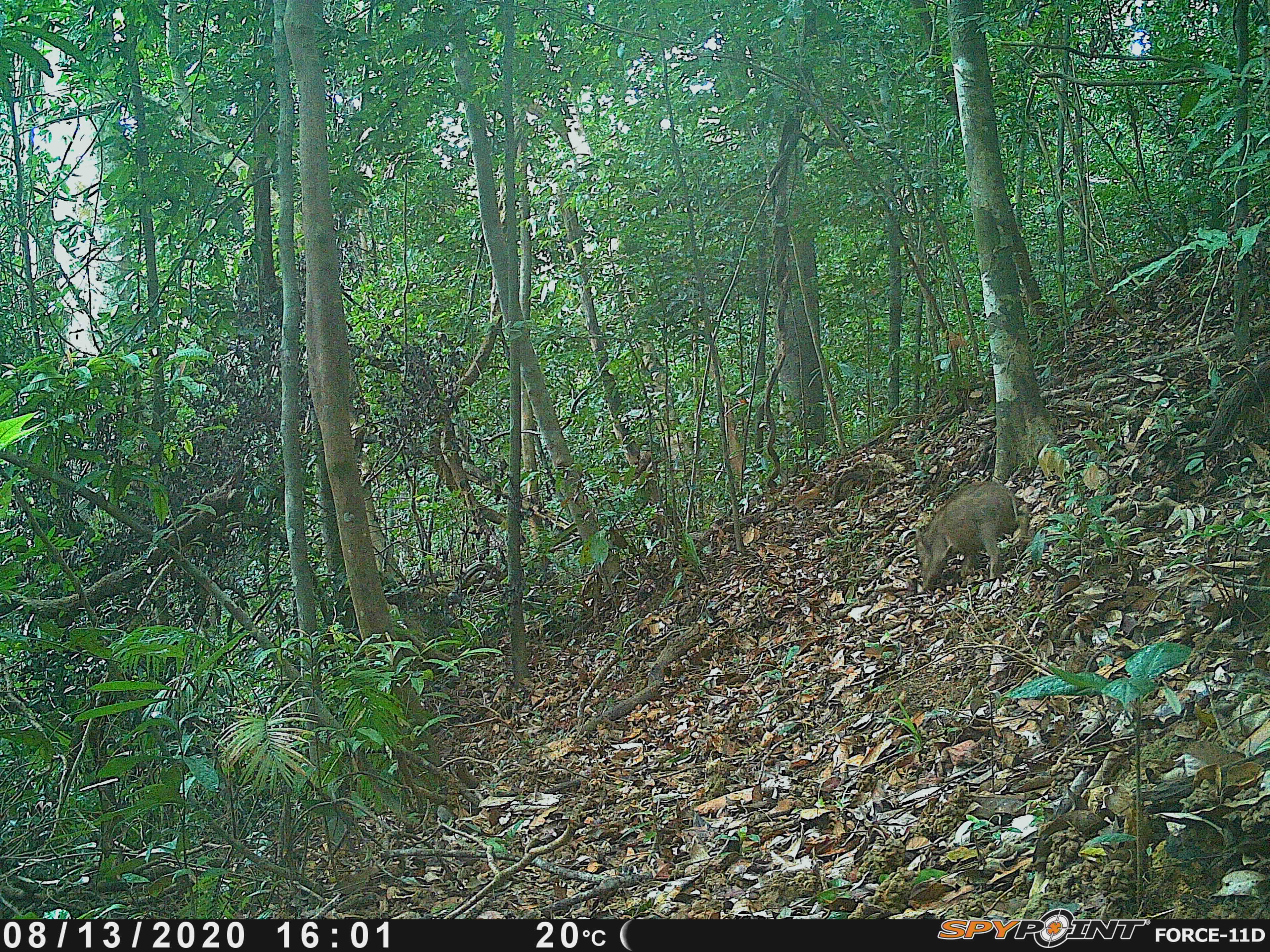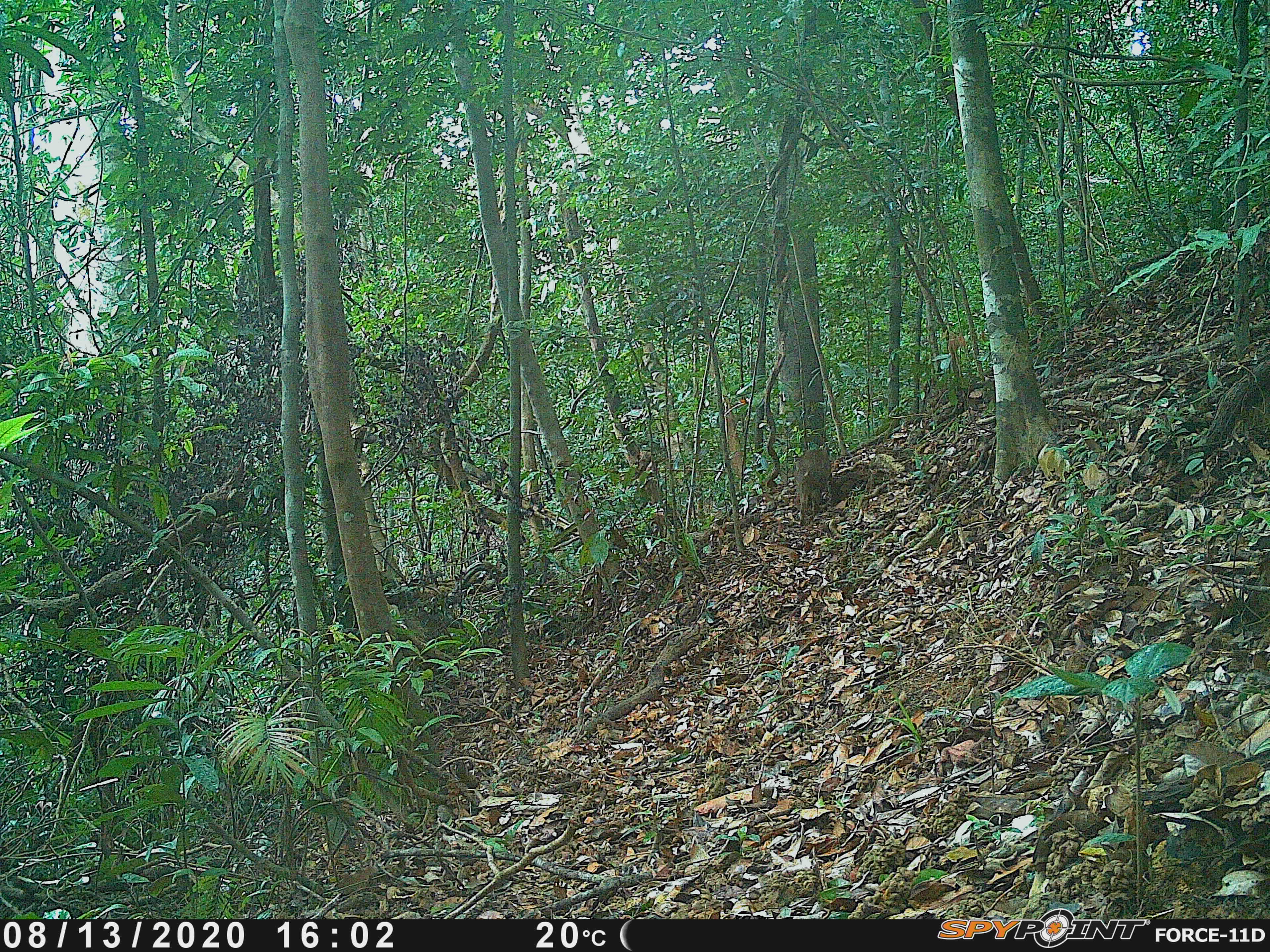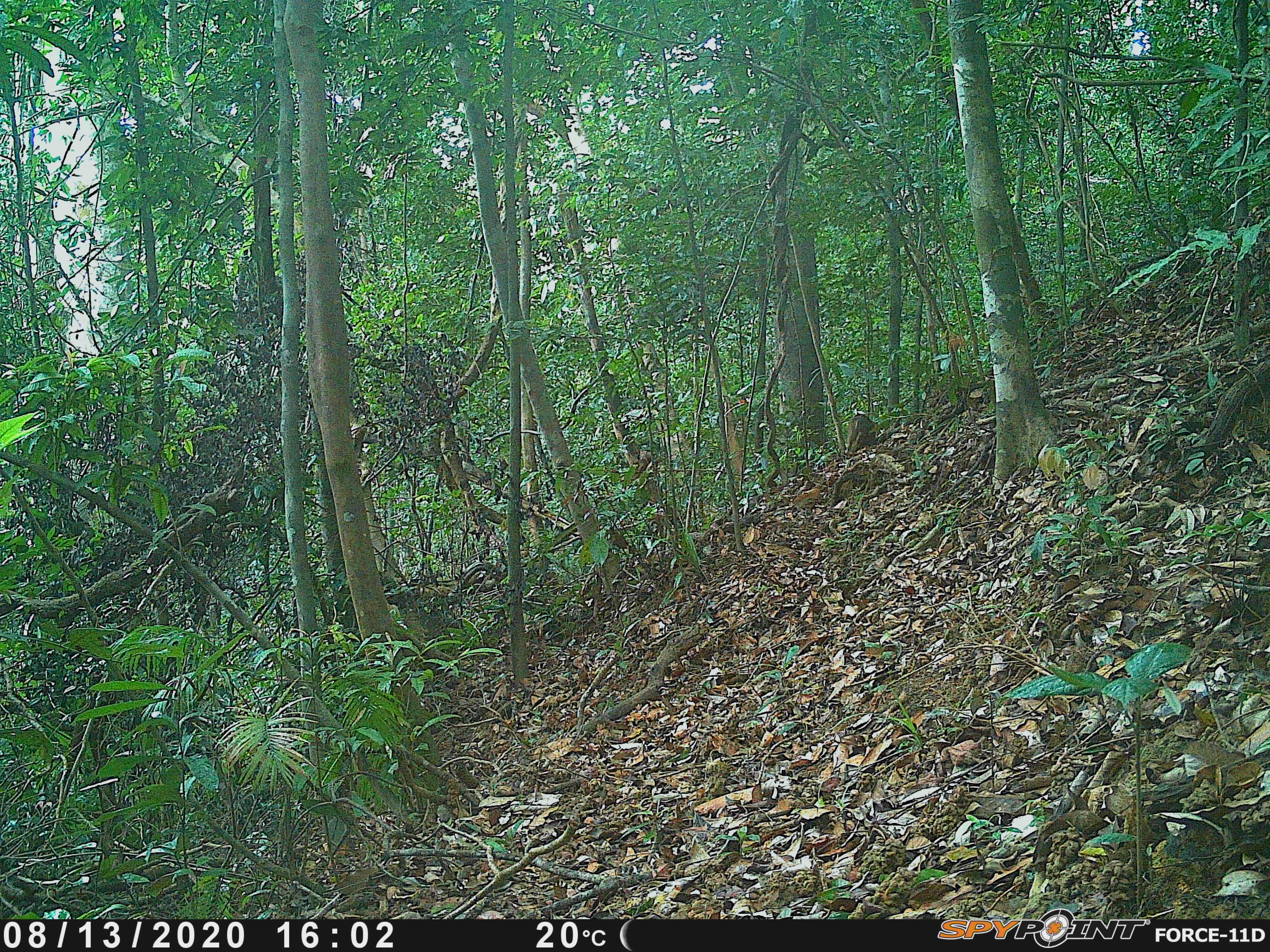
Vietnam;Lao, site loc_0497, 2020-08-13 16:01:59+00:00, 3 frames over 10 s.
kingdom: Animalia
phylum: Chordata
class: Mammalia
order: Artiodactyla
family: Suidae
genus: Sus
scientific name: Sus scrofa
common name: eurasian wild pig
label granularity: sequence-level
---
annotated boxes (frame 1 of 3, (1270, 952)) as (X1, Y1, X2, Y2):
eurasian wild pig: (915, 481, 1030, 590)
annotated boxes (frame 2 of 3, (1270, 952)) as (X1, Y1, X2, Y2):
eurasian wild pig: (795, 448, 831, 530)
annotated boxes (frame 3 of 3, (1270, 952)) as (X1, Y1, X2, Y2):
eurasian wild pig: (845, 414, 881, 453)